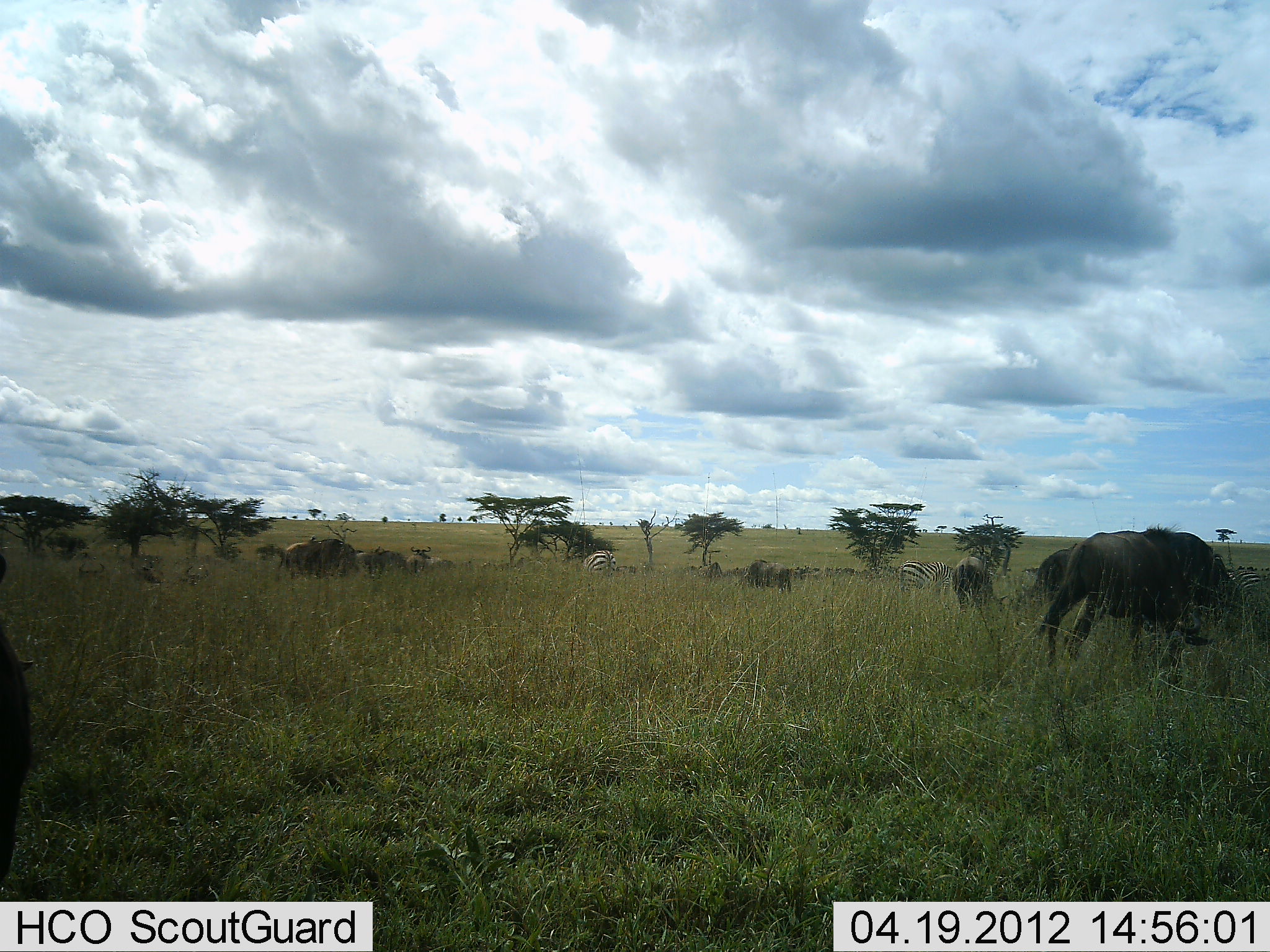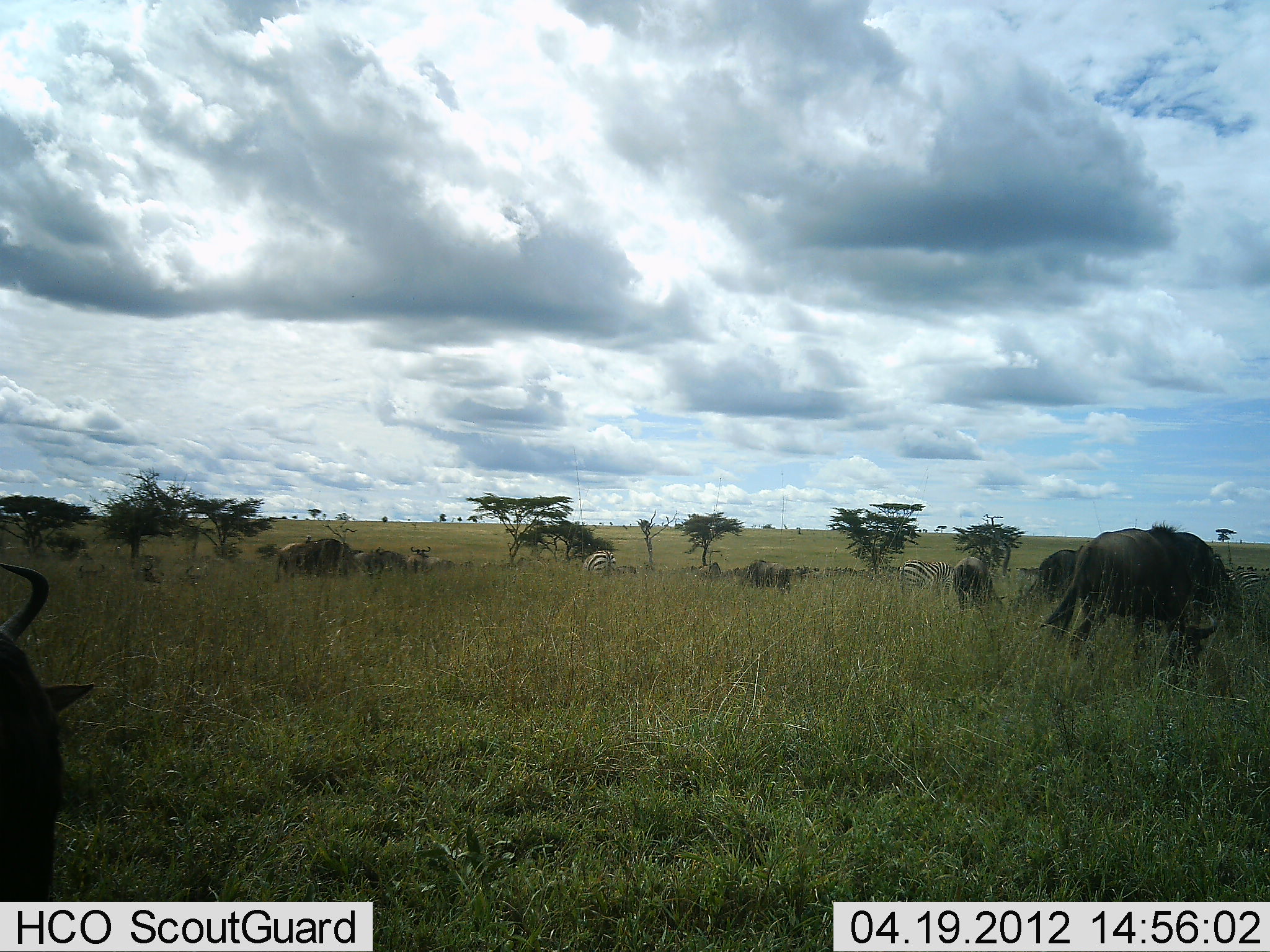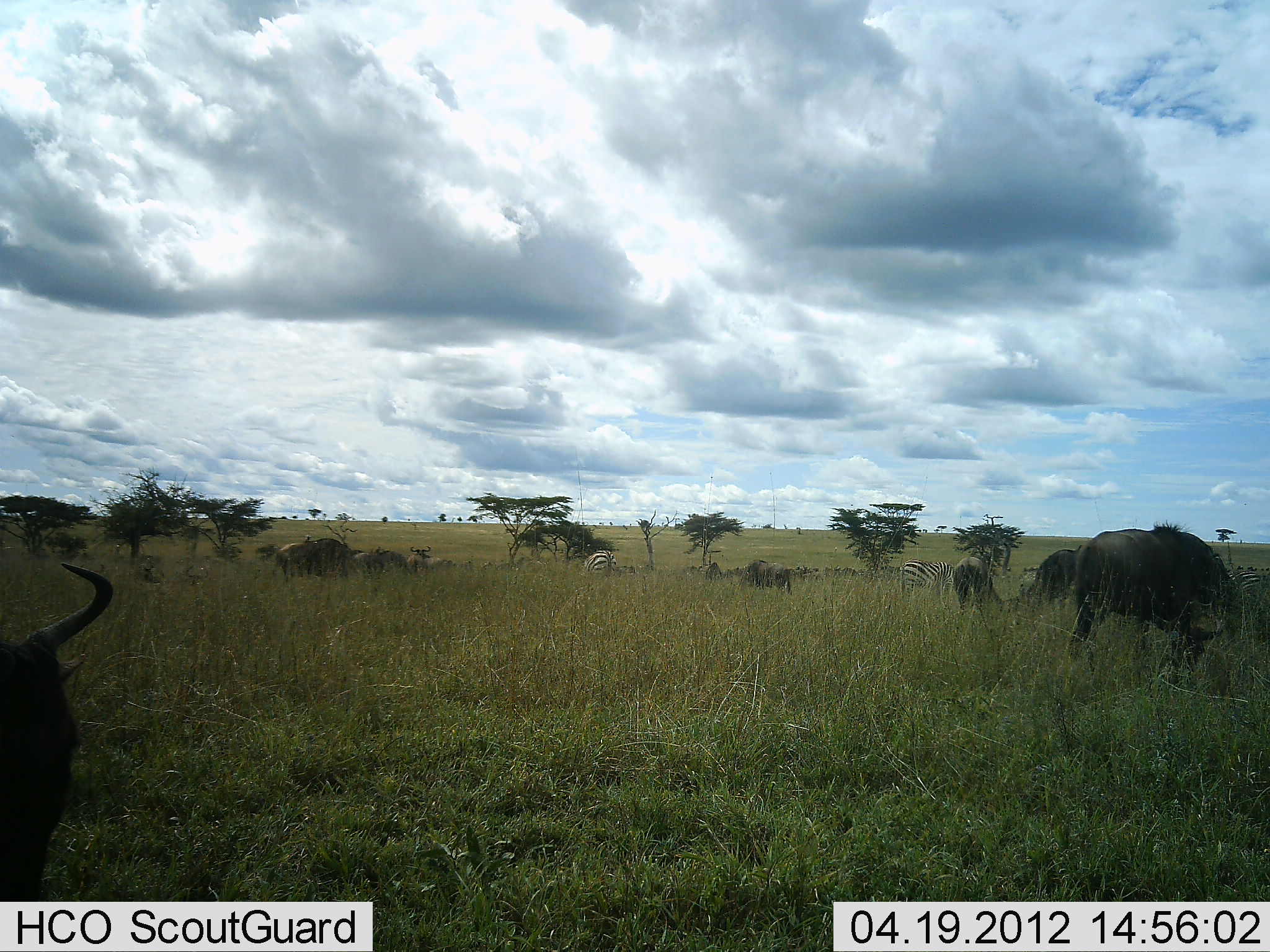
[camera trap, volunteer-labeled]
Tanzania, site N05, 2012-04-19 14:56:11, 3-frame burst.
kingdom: Animalia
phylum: Chordata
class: Mammalia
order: Artiodactyla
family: Bovidae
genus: Connochaetes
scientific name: Connochaetes taurinus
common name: blue wildebeest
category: wildebeest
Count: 8.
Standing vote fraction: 33%.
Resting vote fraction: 6%.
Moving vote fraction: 17%.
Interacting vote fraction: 0%.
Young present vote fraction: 0%.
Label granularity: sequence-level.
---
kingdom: Animalia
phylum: Chordata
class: Mammalia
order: Perissodactyla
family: Equidae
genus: Equus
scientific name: Equus quagga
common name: plains zebra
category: zebra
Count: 2.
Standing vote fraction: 39%.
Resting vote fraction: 0%.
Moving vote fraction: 6%.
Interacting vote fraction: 0%.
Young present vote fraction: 0%.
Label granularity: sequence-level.